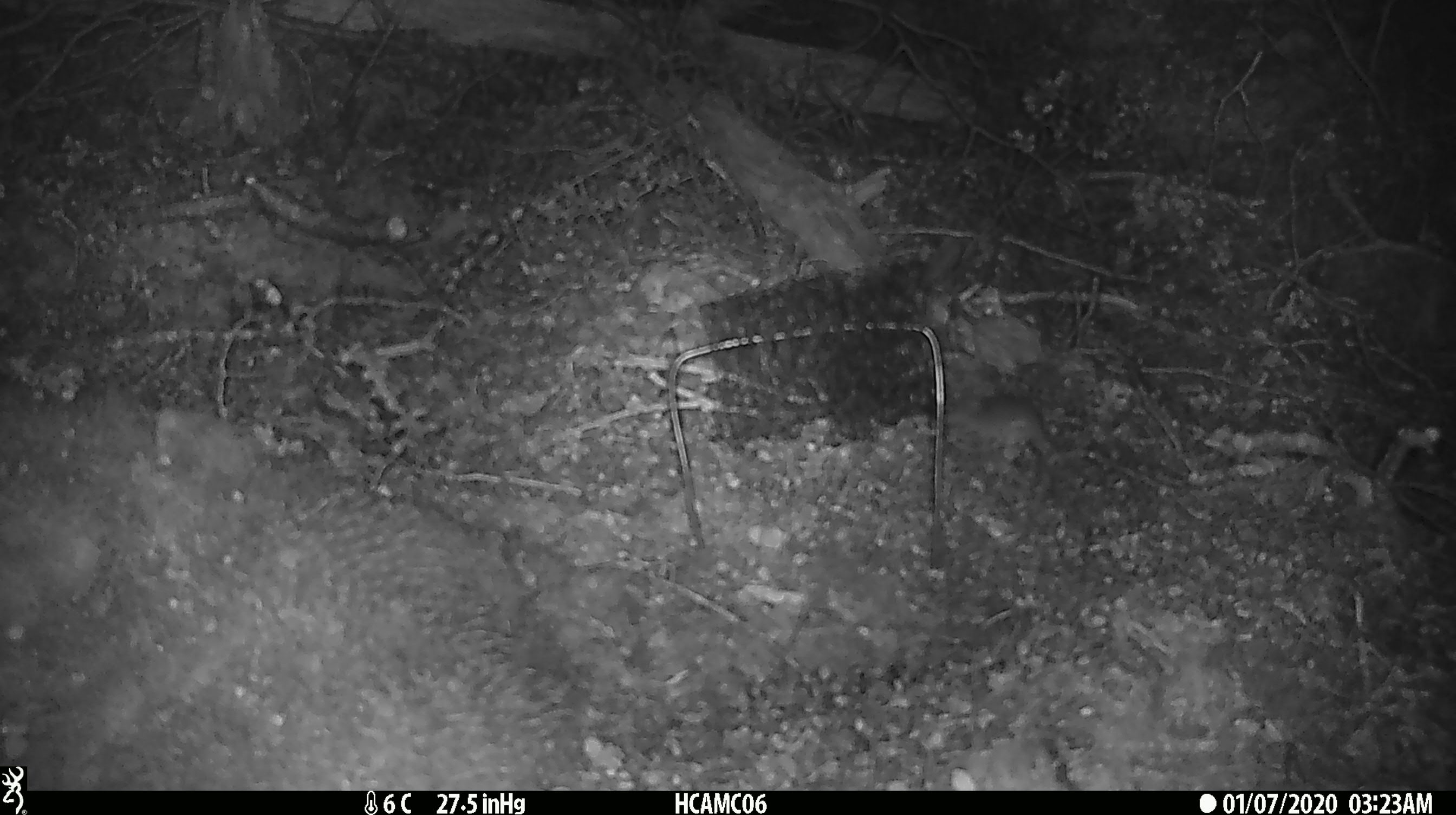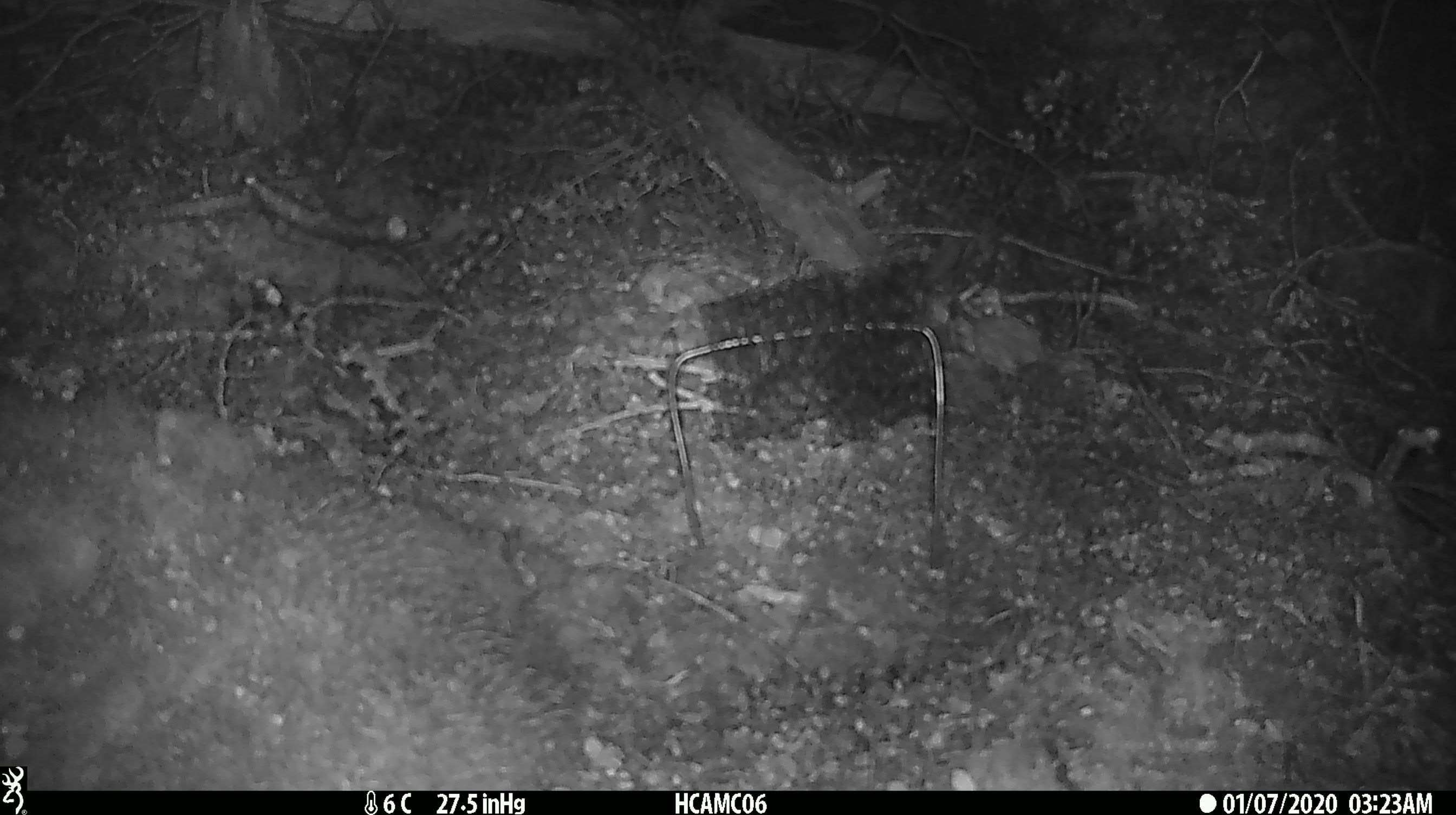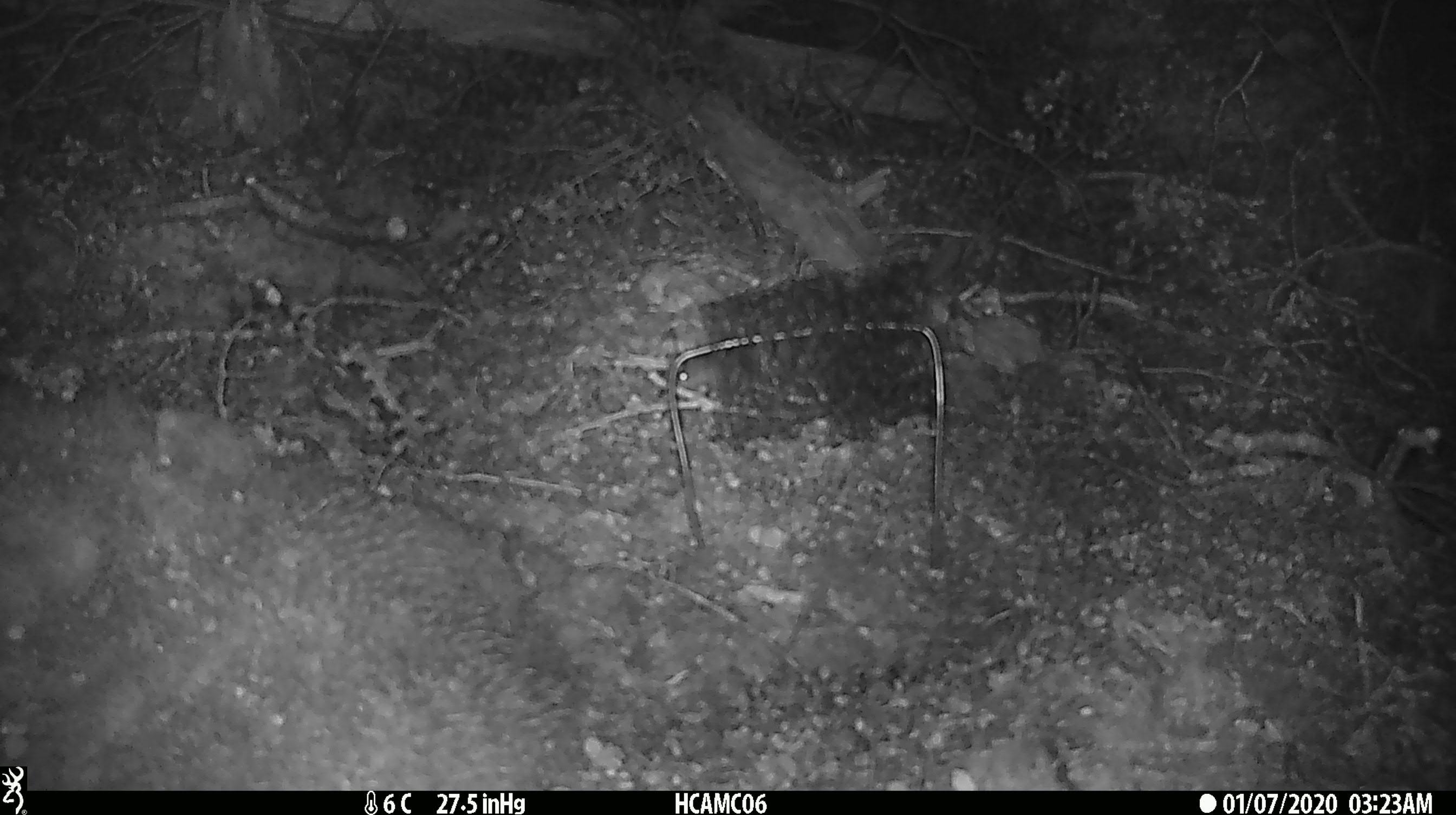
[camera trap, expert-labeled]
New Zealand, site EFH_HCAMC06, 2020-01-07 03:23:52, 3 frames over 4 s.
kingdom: Animalia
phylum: Chordata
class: Mammalia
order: Rodentia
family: Muridae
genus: Mus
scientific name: Mus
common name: mouse